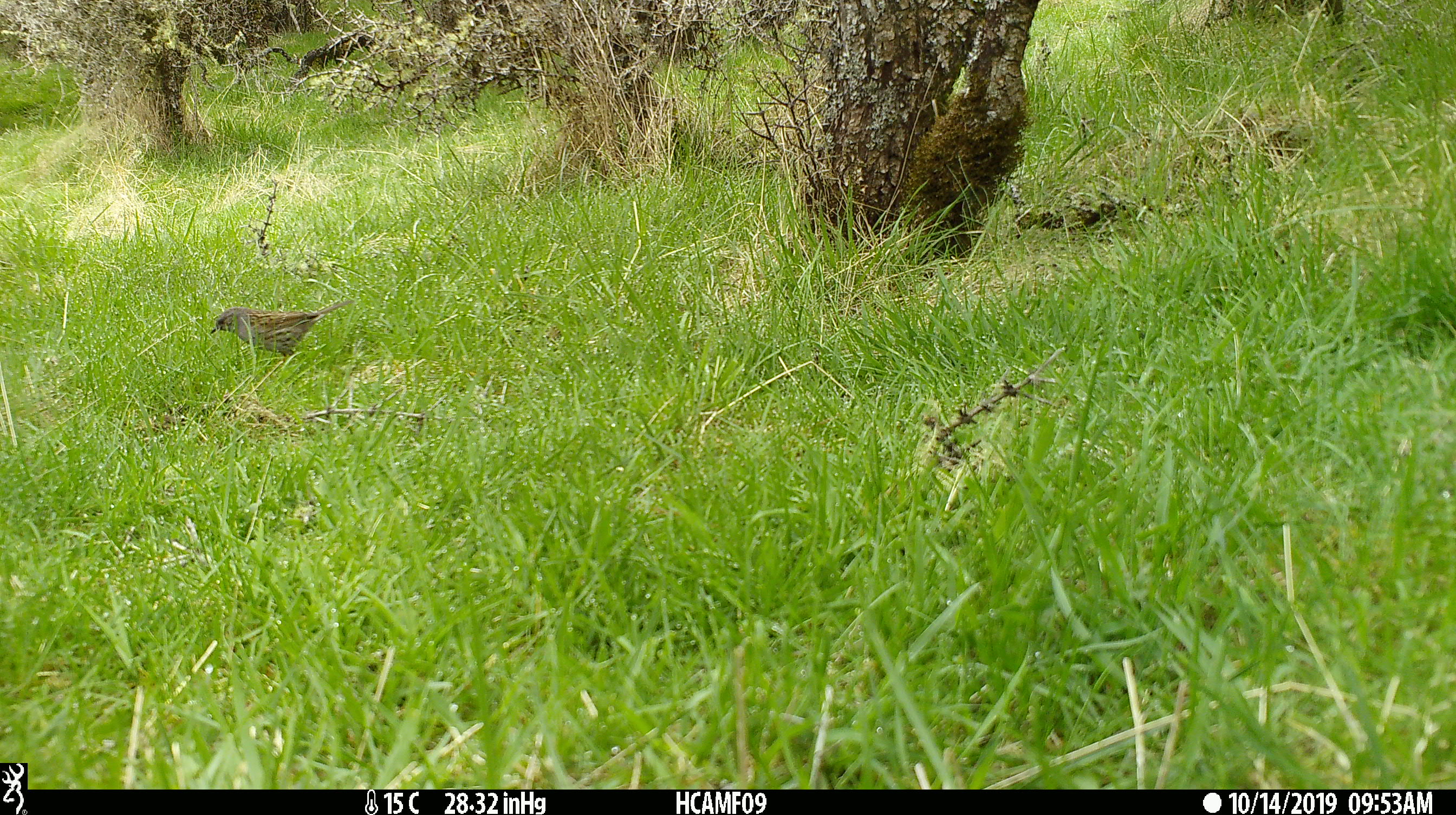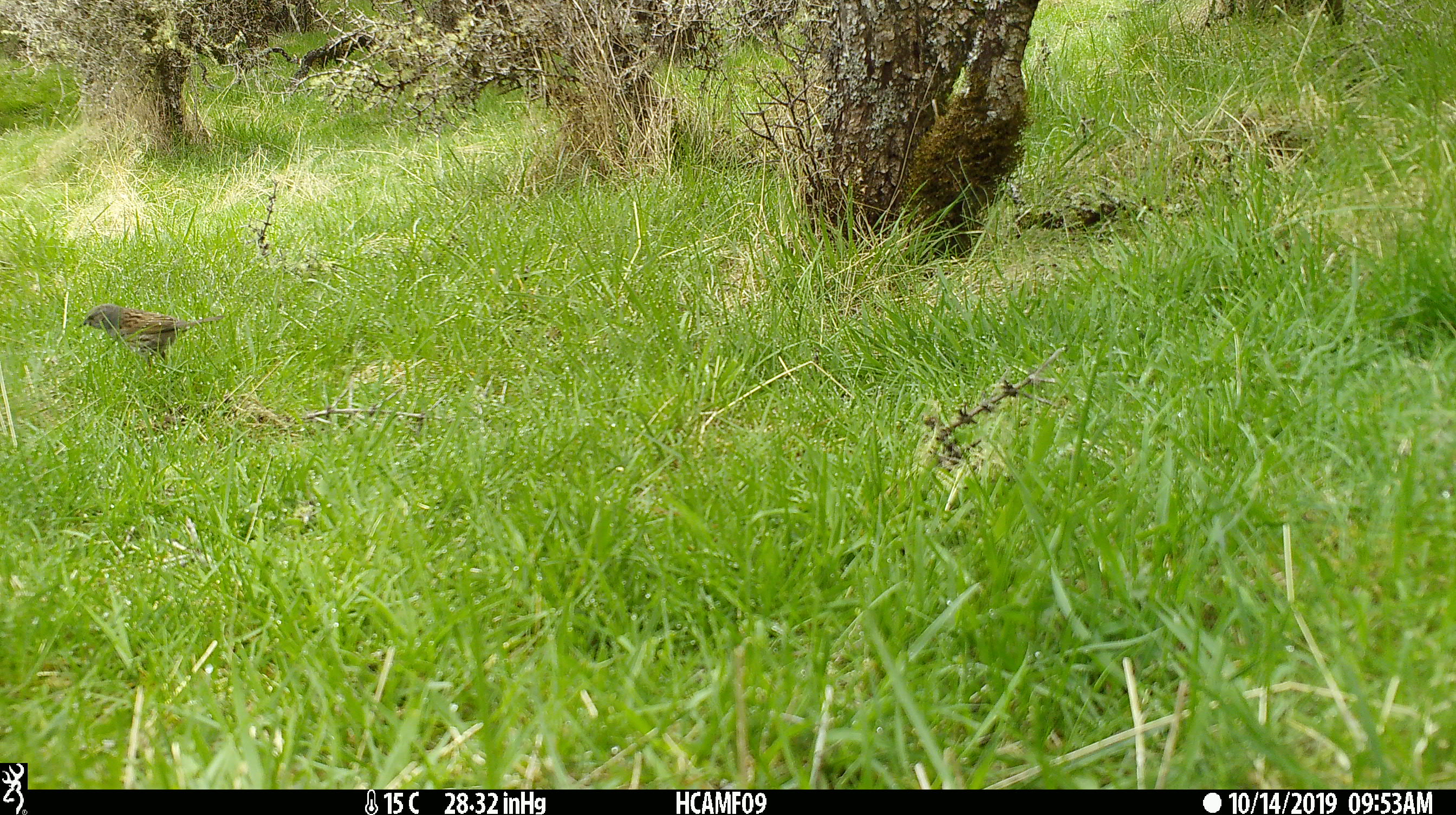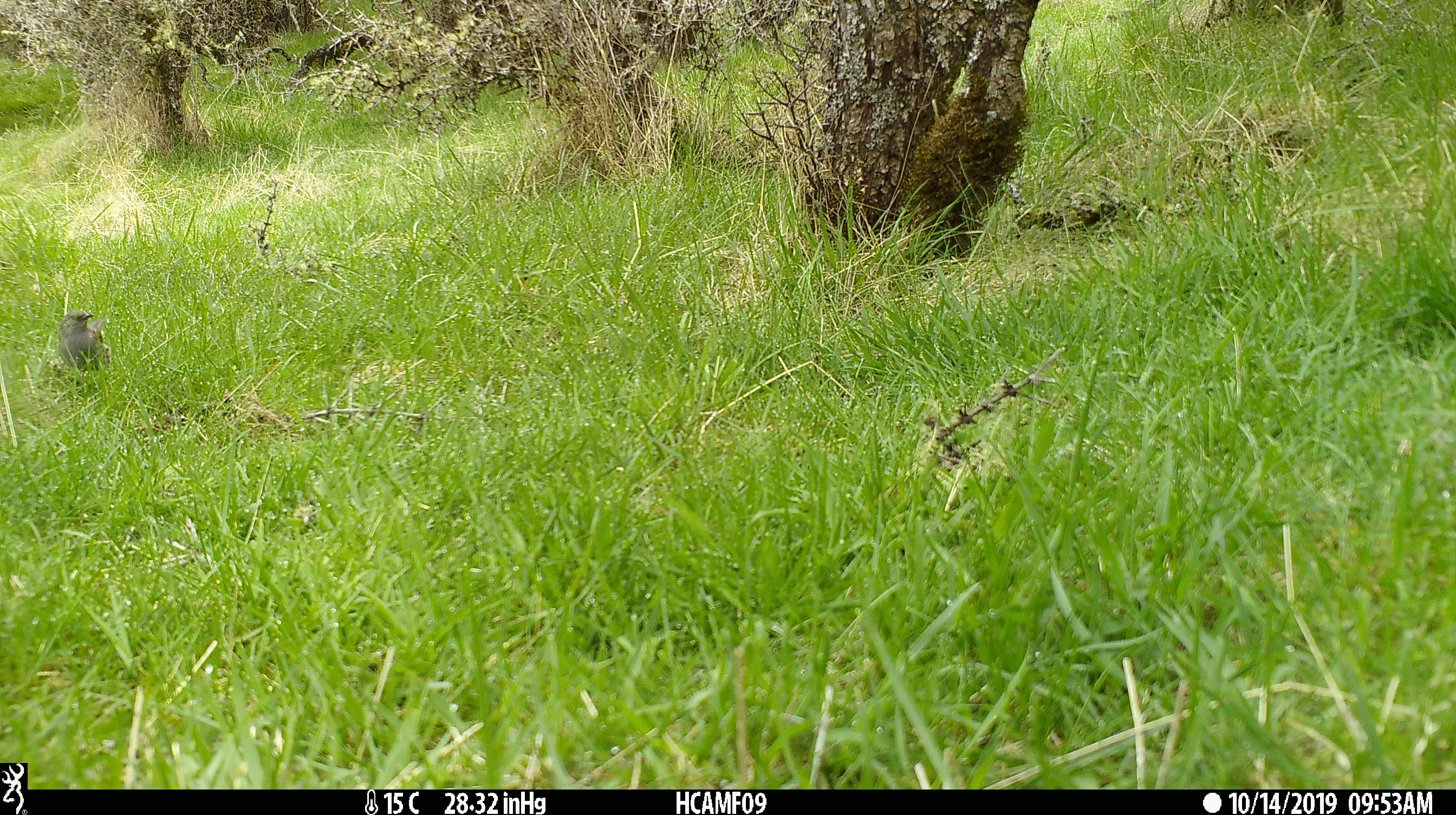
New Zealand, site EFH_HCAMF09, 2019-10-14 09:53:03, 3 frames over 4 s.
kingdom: Animalia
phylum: Chordata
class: Aves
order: Passeriformes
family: Prunellidae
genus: Prunella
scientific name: Prunella modularis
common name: dunnock